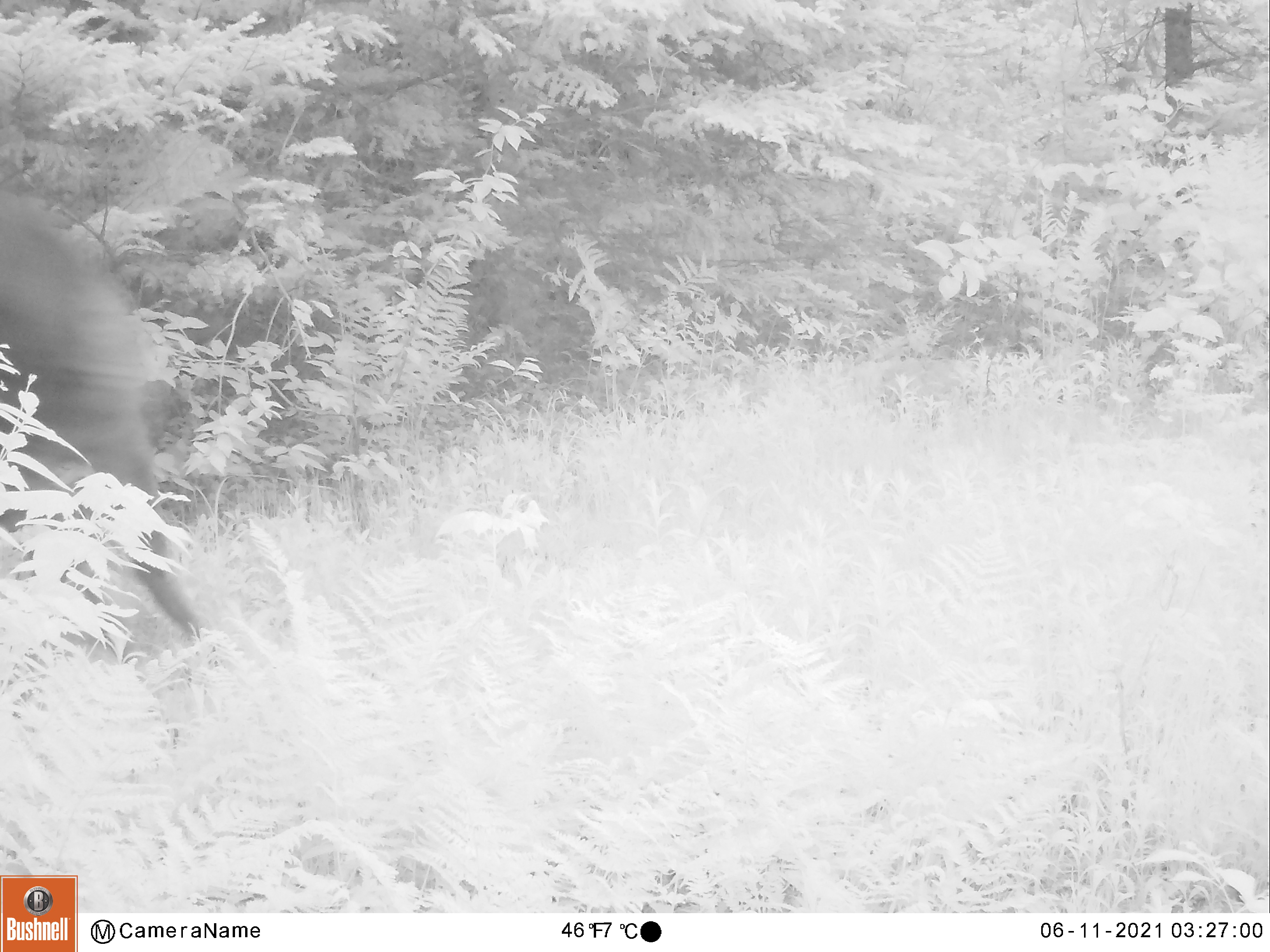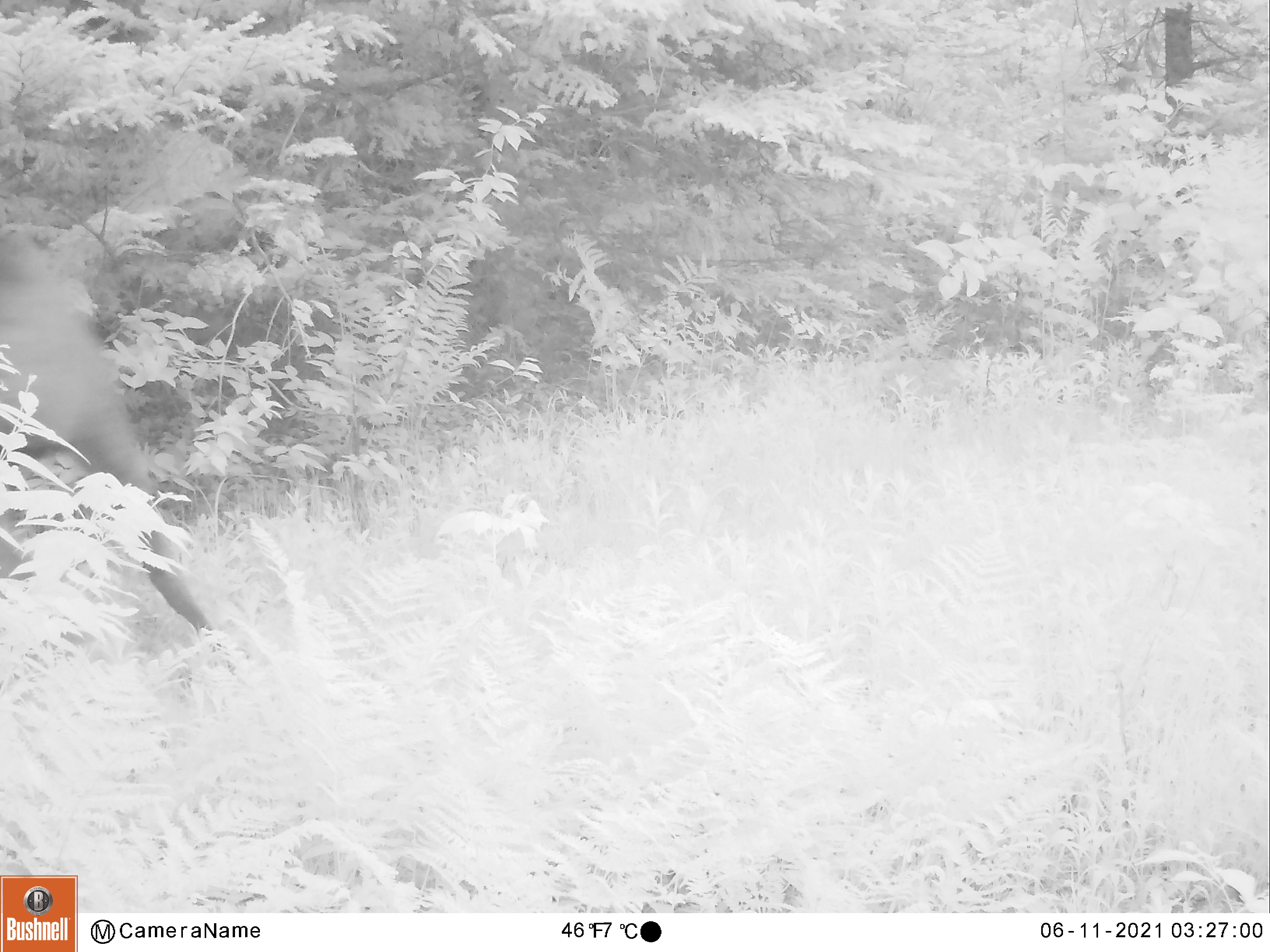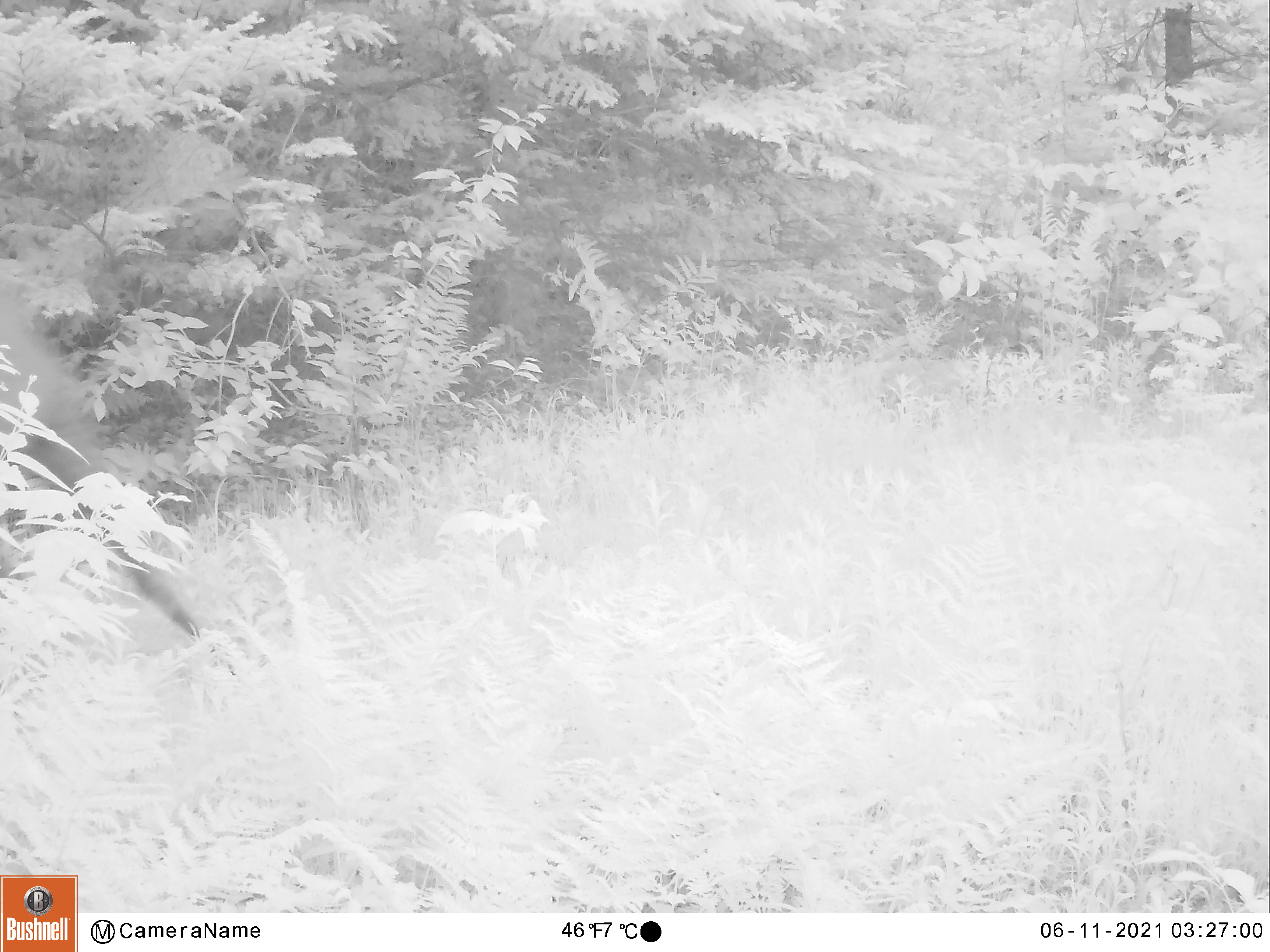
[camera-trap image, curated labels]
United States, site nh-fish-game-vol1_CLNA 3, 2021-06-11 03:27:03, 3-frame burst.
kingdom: Animalia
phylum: Chordata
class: Mammalia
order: Artiodactyla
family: Cervidae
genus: Alces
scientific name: Alces alces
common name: moose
Moose (Alces alces).